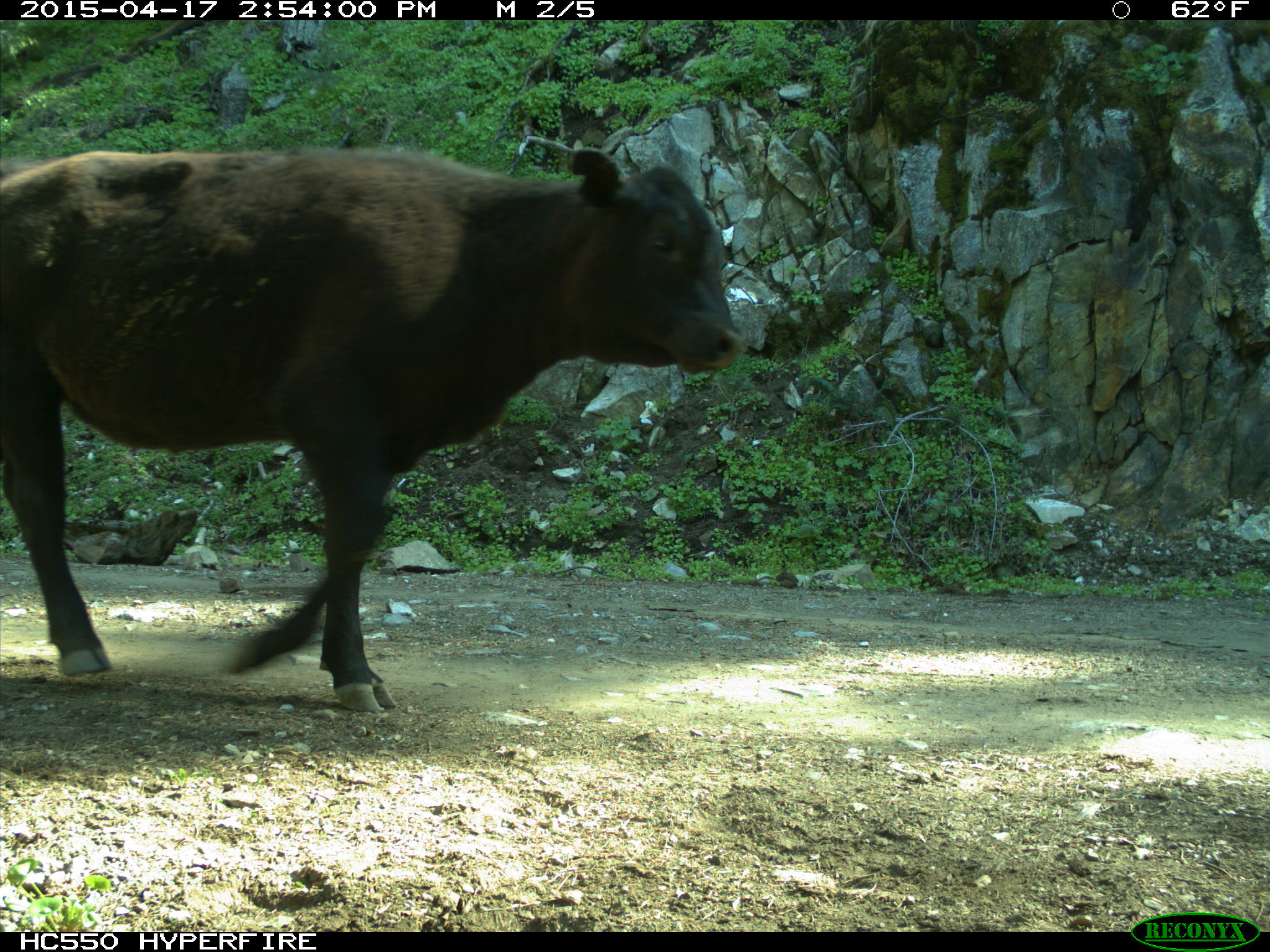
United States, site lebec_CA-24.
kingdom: Animalia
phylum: Chordata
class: Mammalia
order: Artiodactyla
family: Bovidae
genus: Bos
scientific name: Bos taurus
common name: domestic cow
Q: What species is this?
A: Bos taurus (domestic cow).